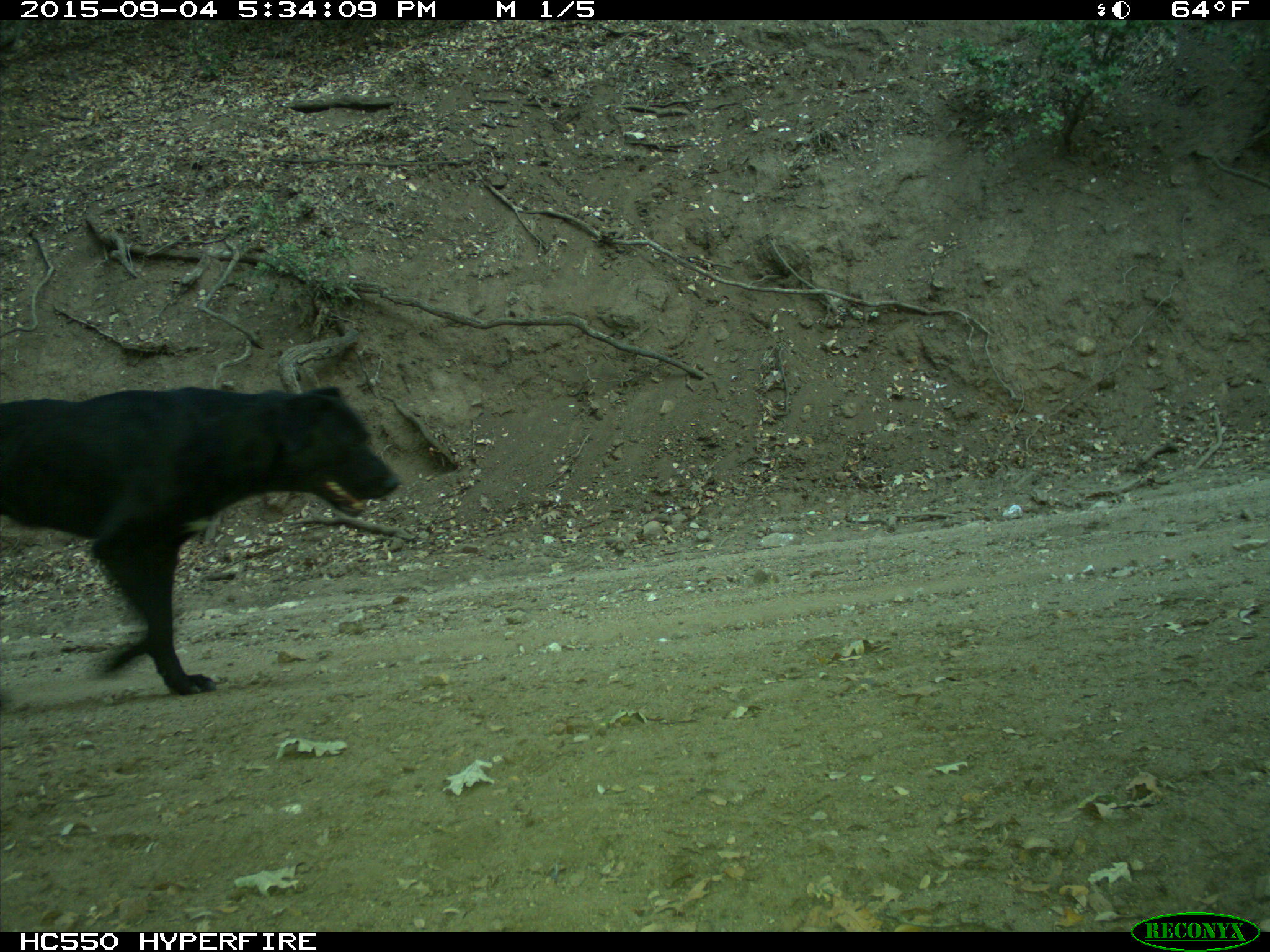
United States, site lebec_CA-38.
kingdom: Animalia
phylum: Chordata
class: Mammalia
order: Carnivora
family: Canidae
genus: Canis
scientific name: Canis familiaris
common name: domestic dog